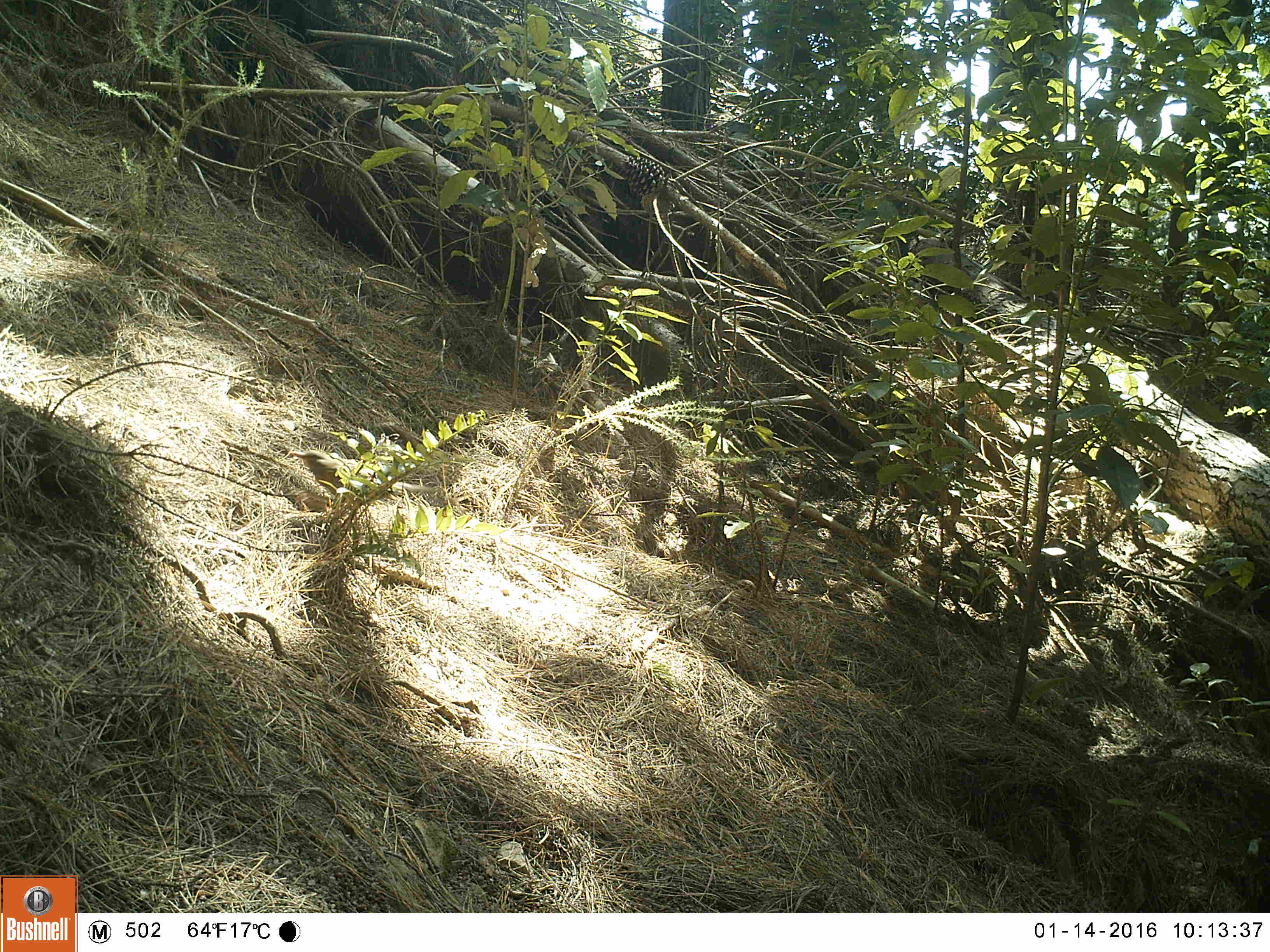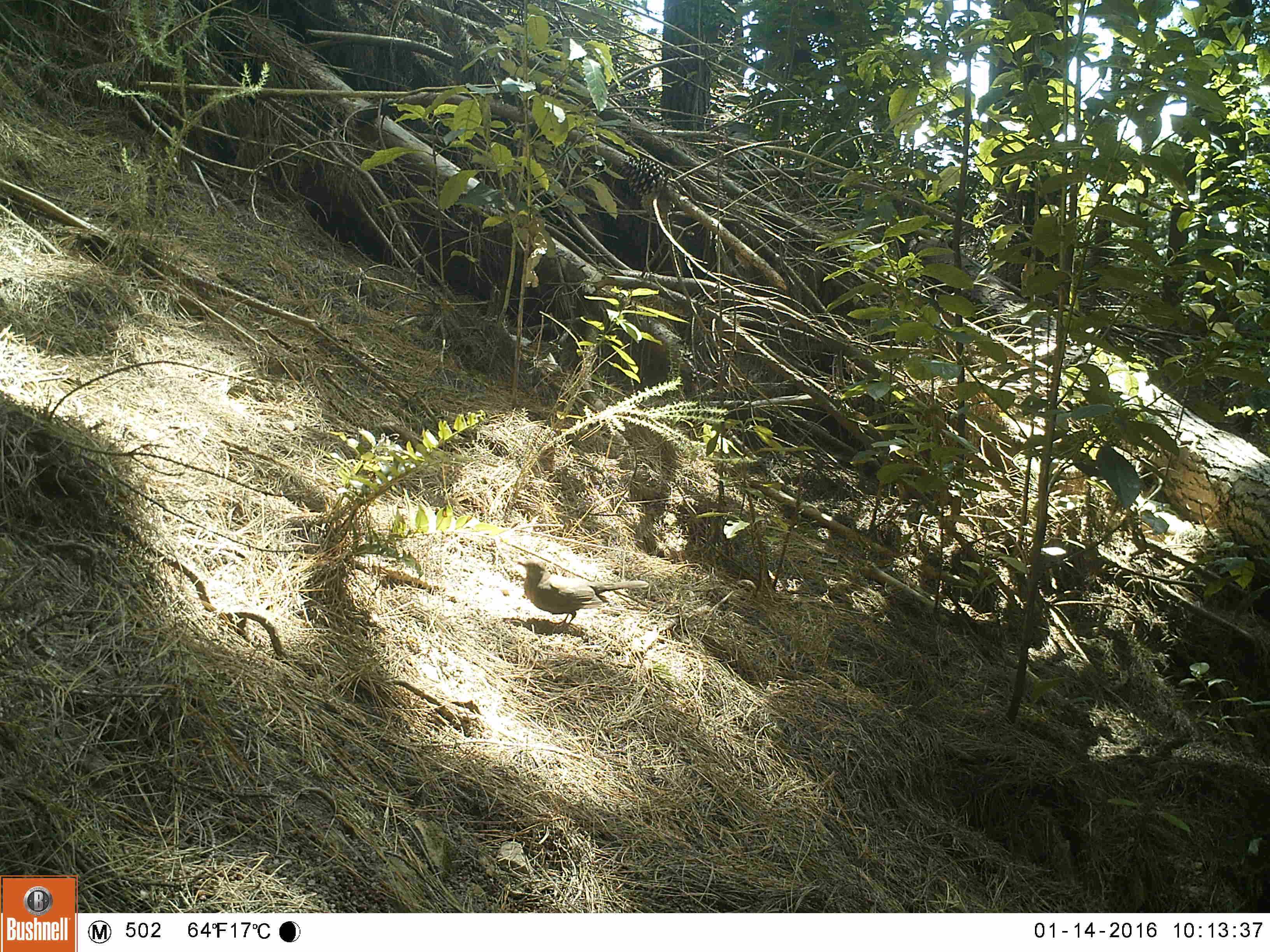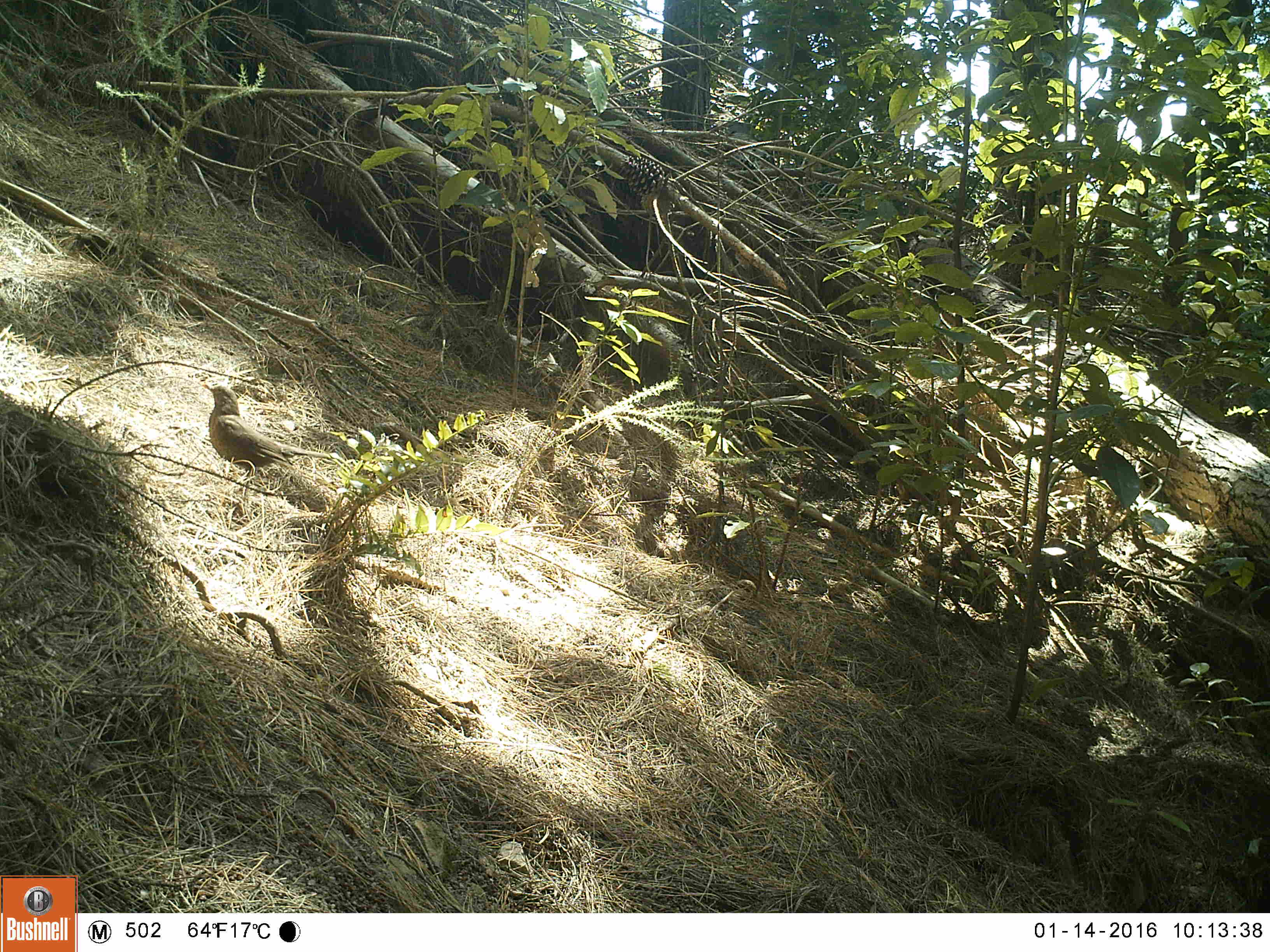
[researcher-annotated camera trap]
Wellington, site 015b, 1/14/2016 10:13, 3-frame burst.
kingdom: Animalia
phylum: Chordata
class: Aves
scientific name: Aves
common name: bird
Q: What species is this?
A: Bird (Aves).